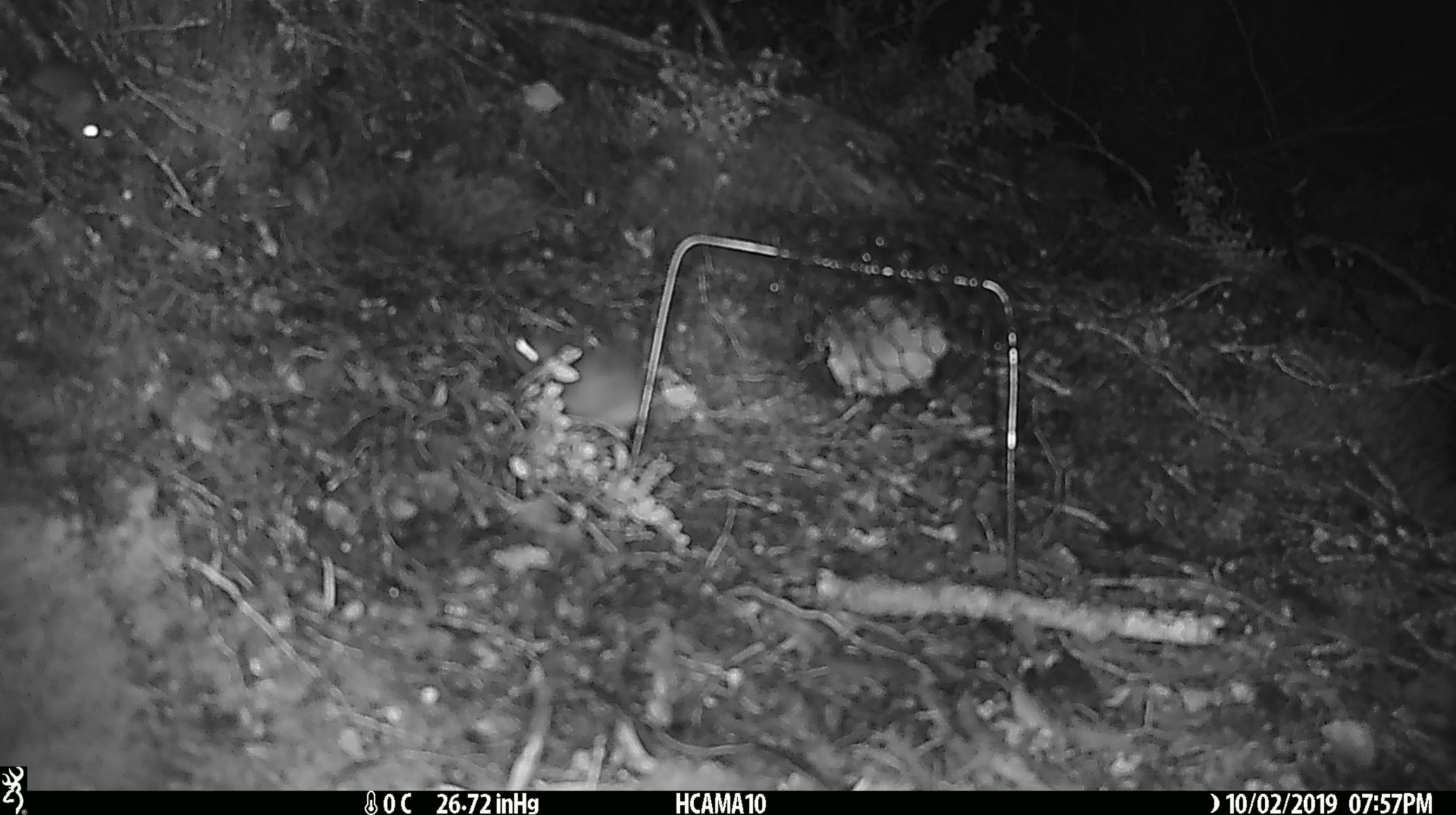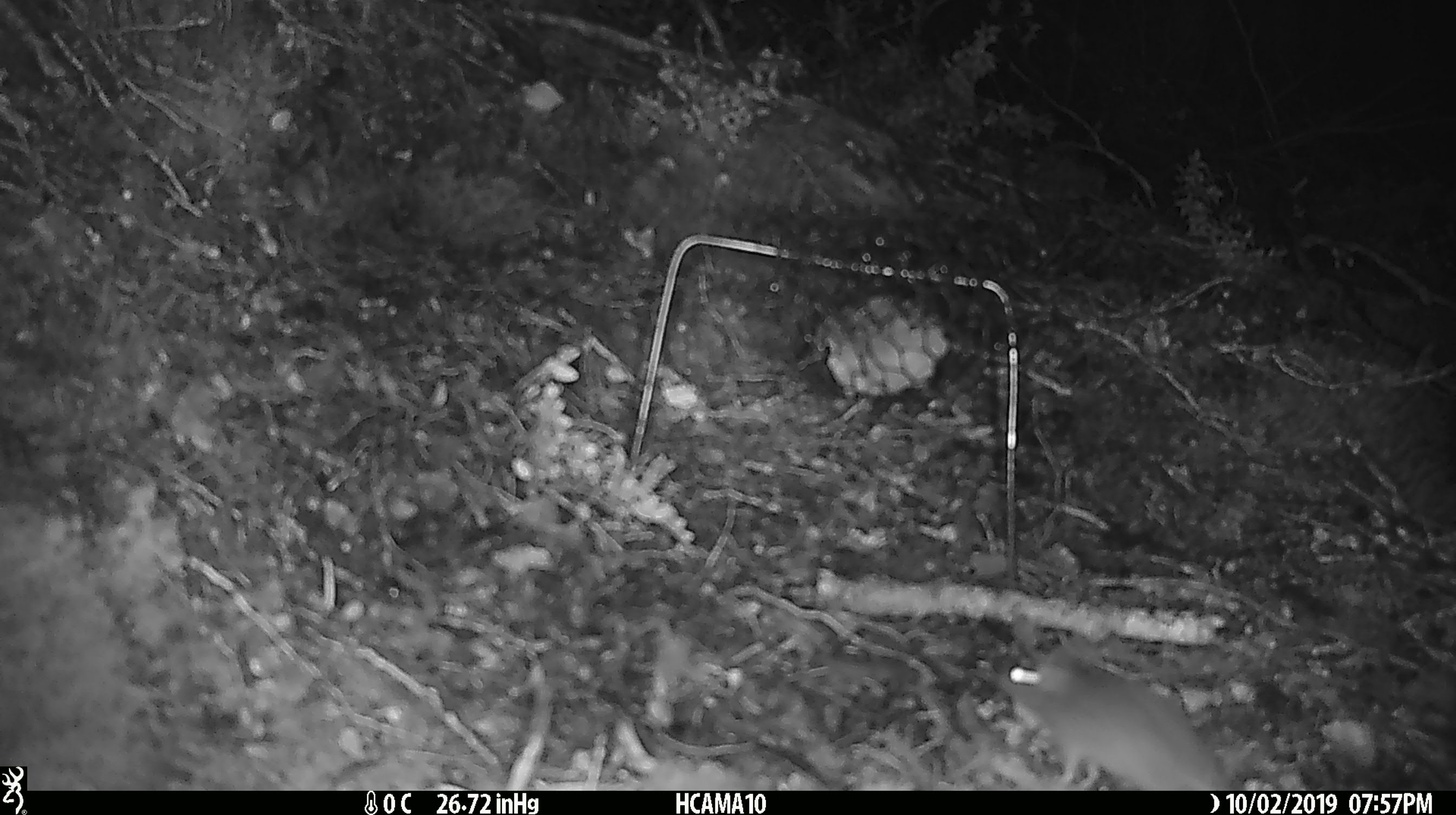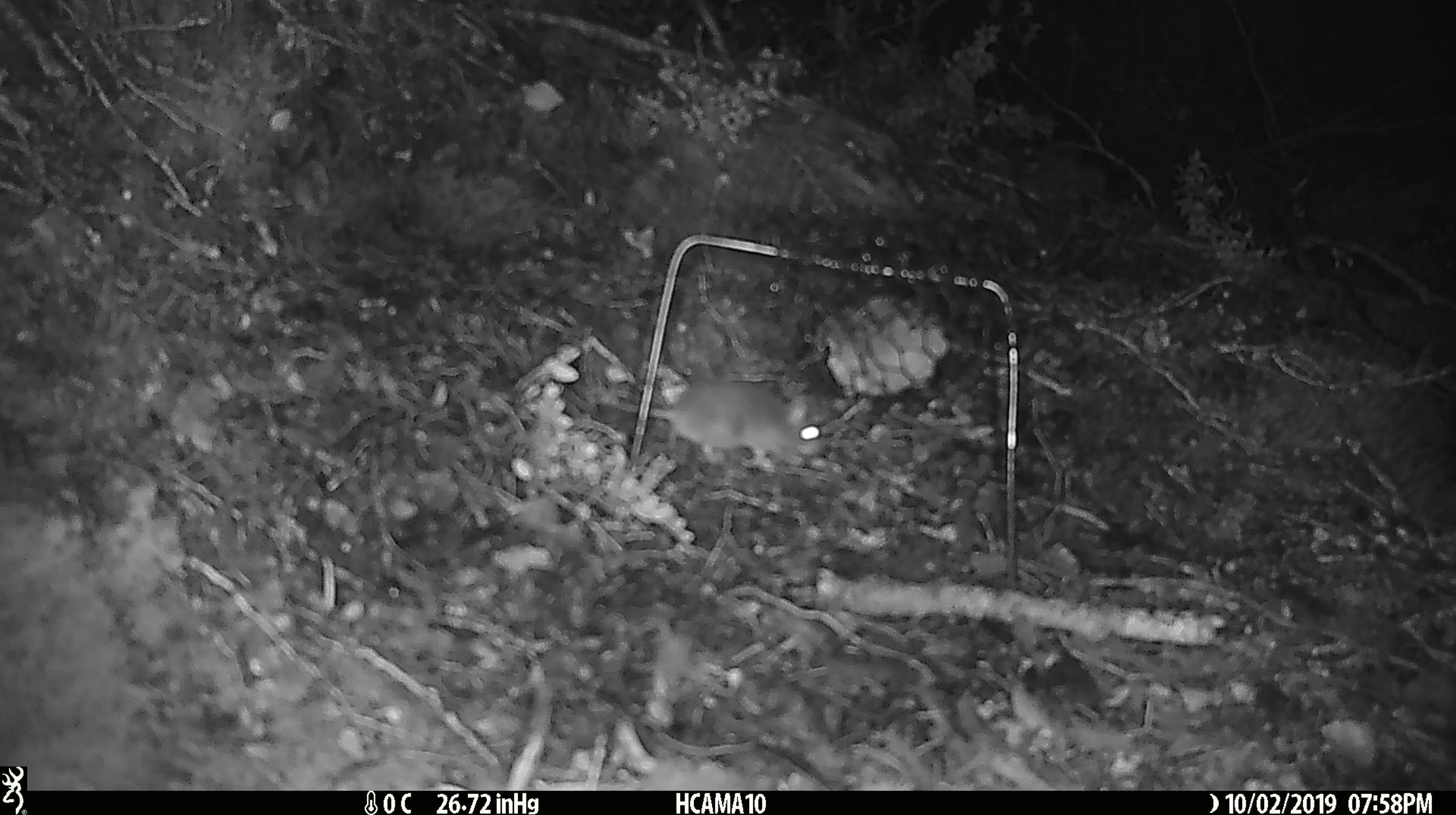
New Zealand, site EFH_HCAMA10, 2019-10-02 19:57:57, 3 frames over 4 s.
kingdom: Animalia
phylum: Chordata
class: Mammalia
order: Rodentia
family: Muridae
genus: Mus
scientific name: Mus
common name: mouse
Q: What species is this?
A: Mouse (Mus).